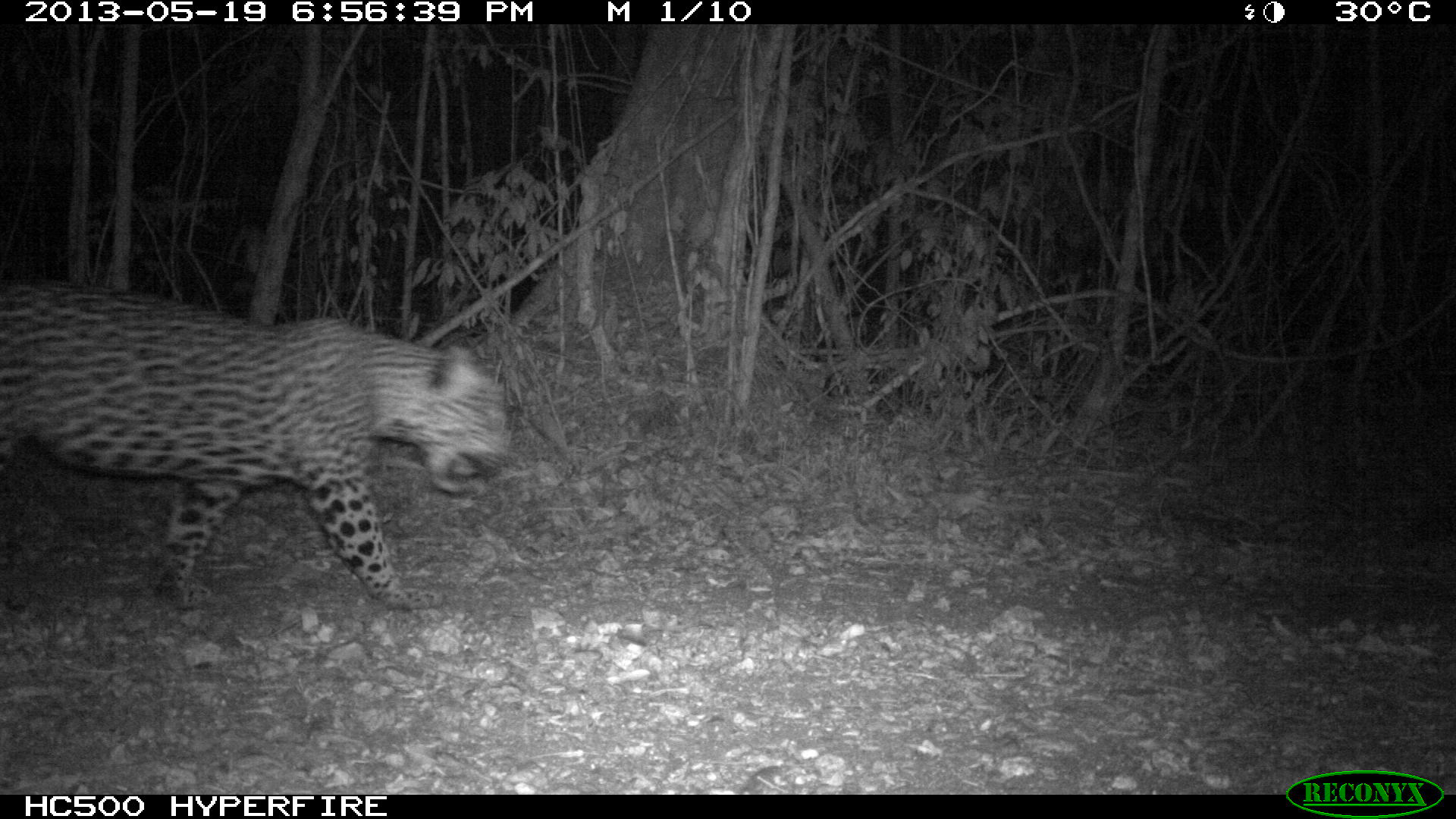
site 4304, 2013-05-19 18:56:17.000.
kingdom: Animalia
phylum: Chordata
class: Mammalia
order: Carnivora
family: Felidae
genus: Panthera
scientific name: Panthera onca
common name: jaguar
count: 1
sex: male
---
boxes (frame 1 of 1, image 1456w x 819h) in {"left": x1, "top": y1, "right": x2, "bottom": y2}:
panthera onca: {"left": 0, "top": 275, "right": 517, "bottom": 616}